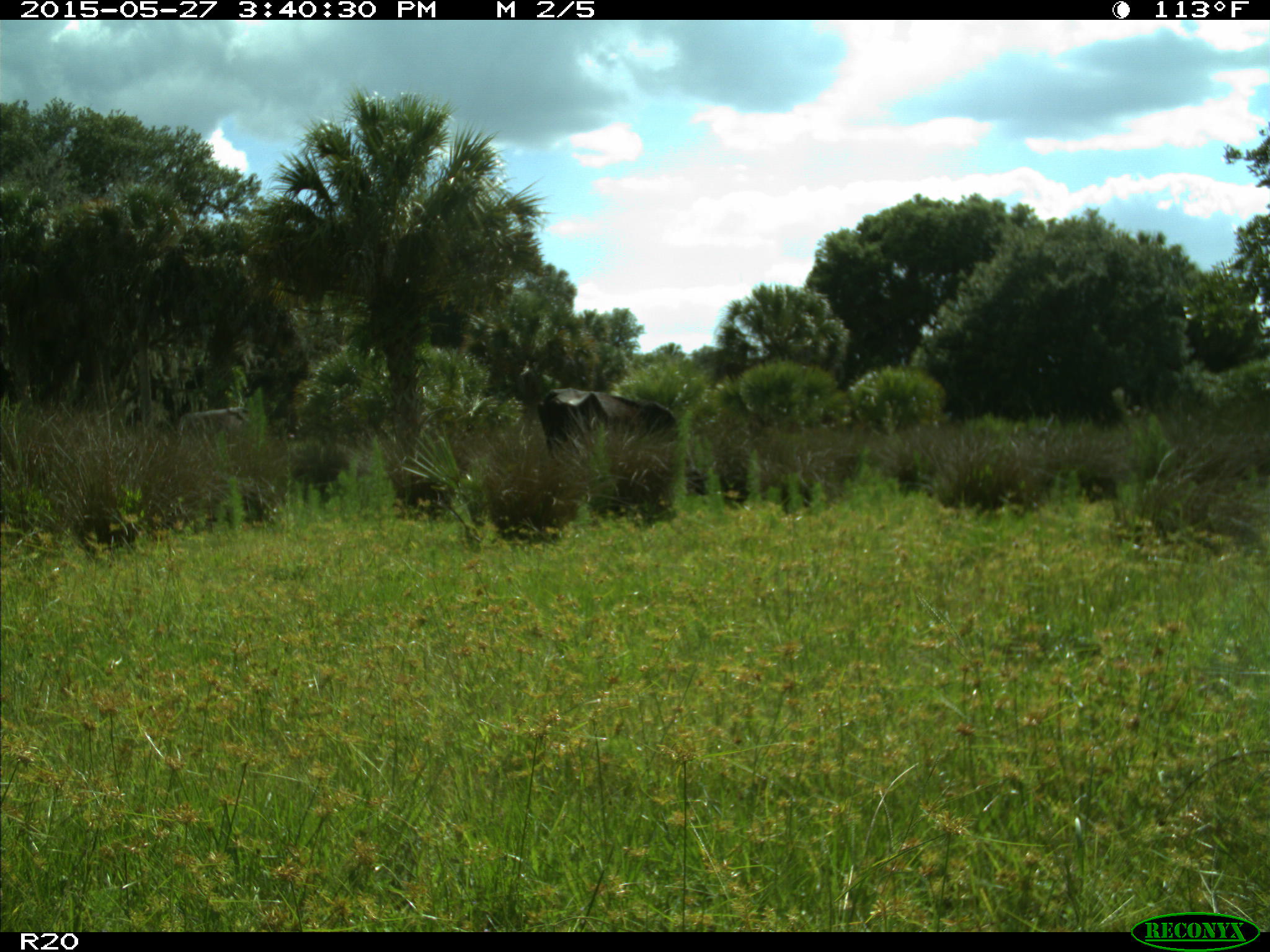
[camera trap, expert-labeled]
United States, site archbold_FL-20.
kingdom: Animalia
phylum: Chordata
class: Mammalia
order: Artiodactyla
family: Bovidae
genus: Bos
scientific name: Bos taurus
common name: domestic cow